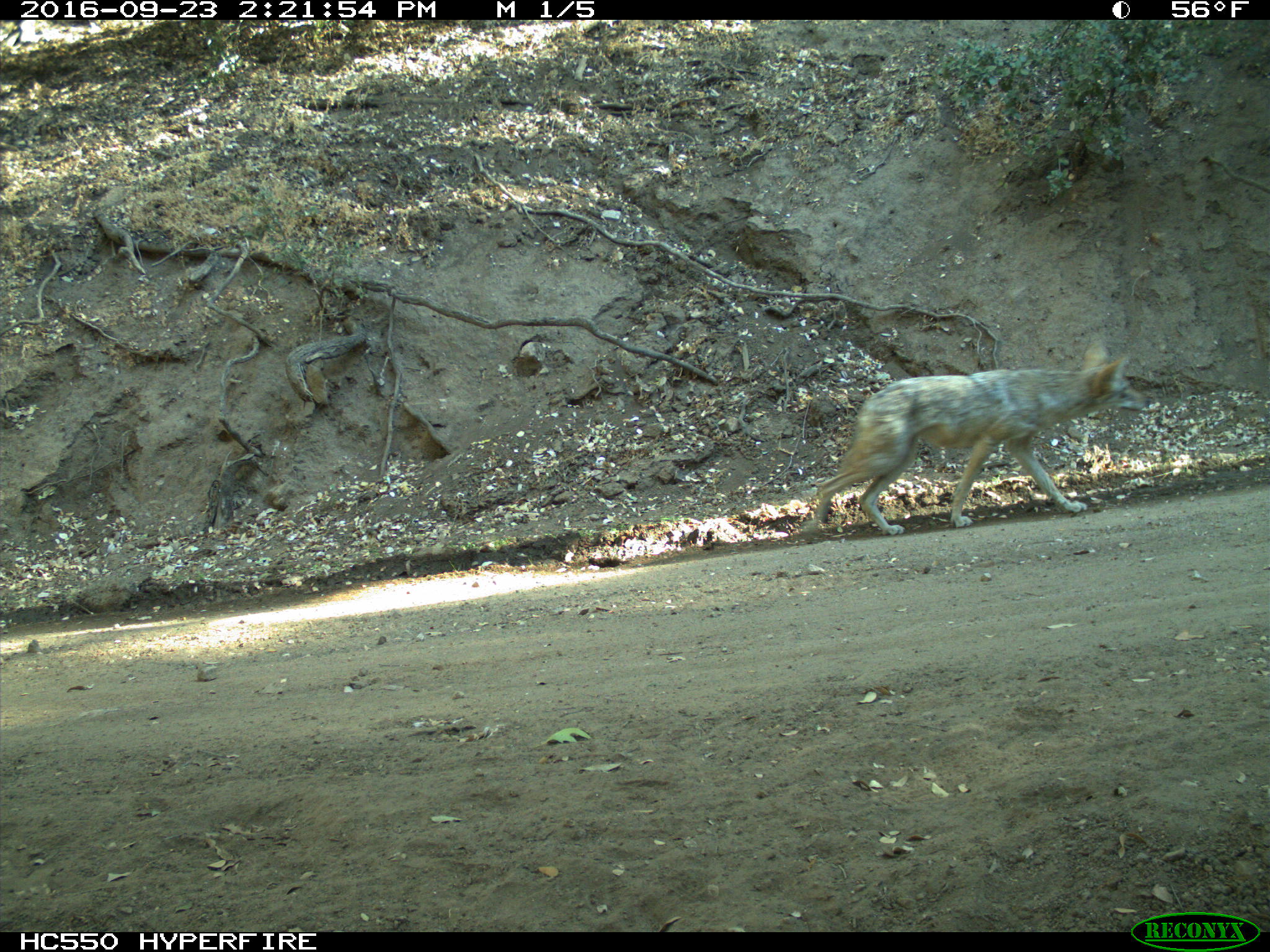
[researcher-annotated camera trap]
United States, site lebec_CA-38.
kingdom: Animalia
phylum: Chordata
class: Mammalia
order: Carnivora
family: Canidae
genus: Canis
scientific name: Canis latrans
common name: coyote